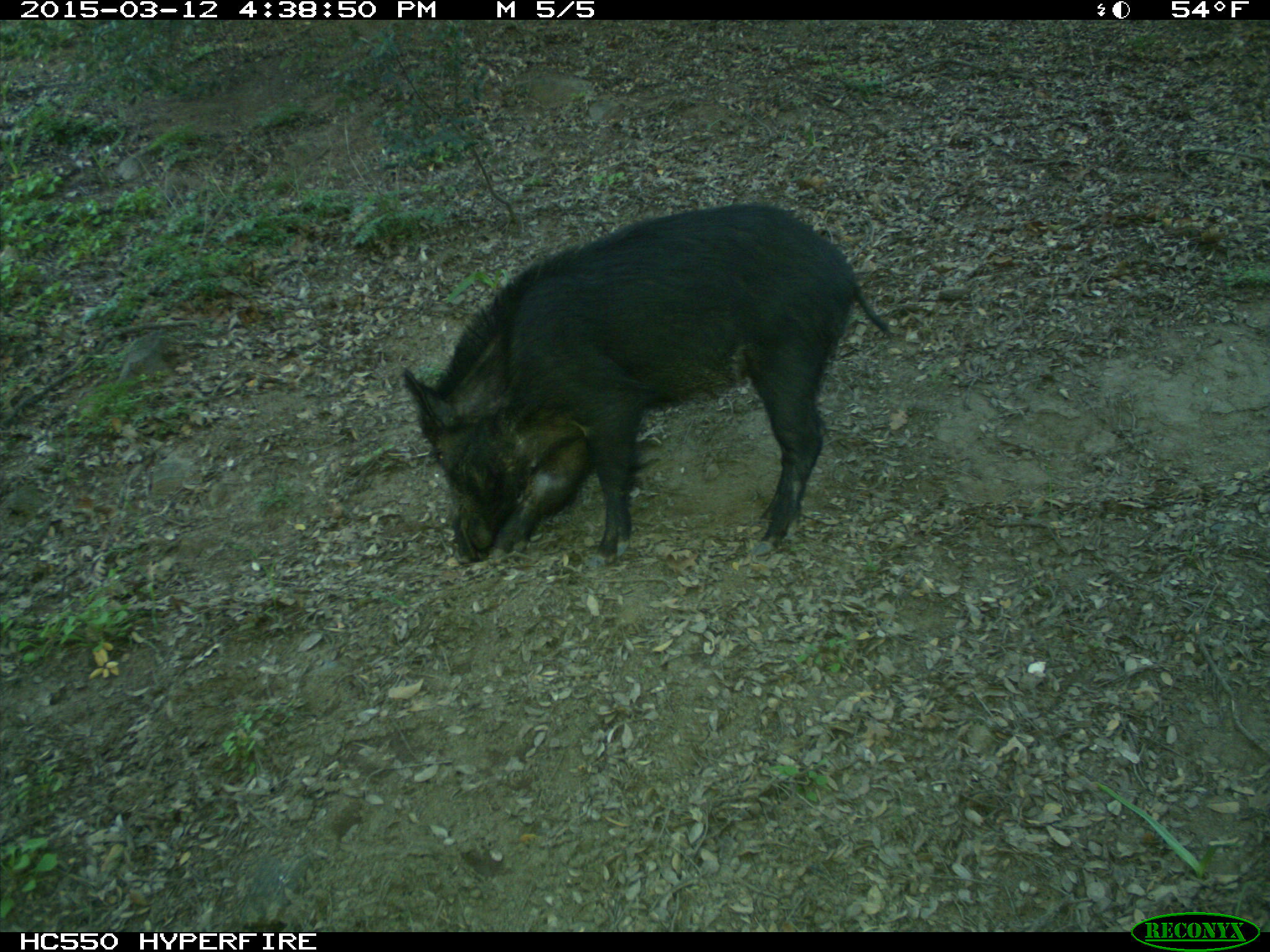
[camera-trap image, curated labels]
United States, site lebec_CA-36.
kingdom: Animalia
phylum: Chordata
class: Mammalia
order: Artiodactyla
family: Suidae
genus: Sus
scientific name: Sus scrofa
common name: wild boar